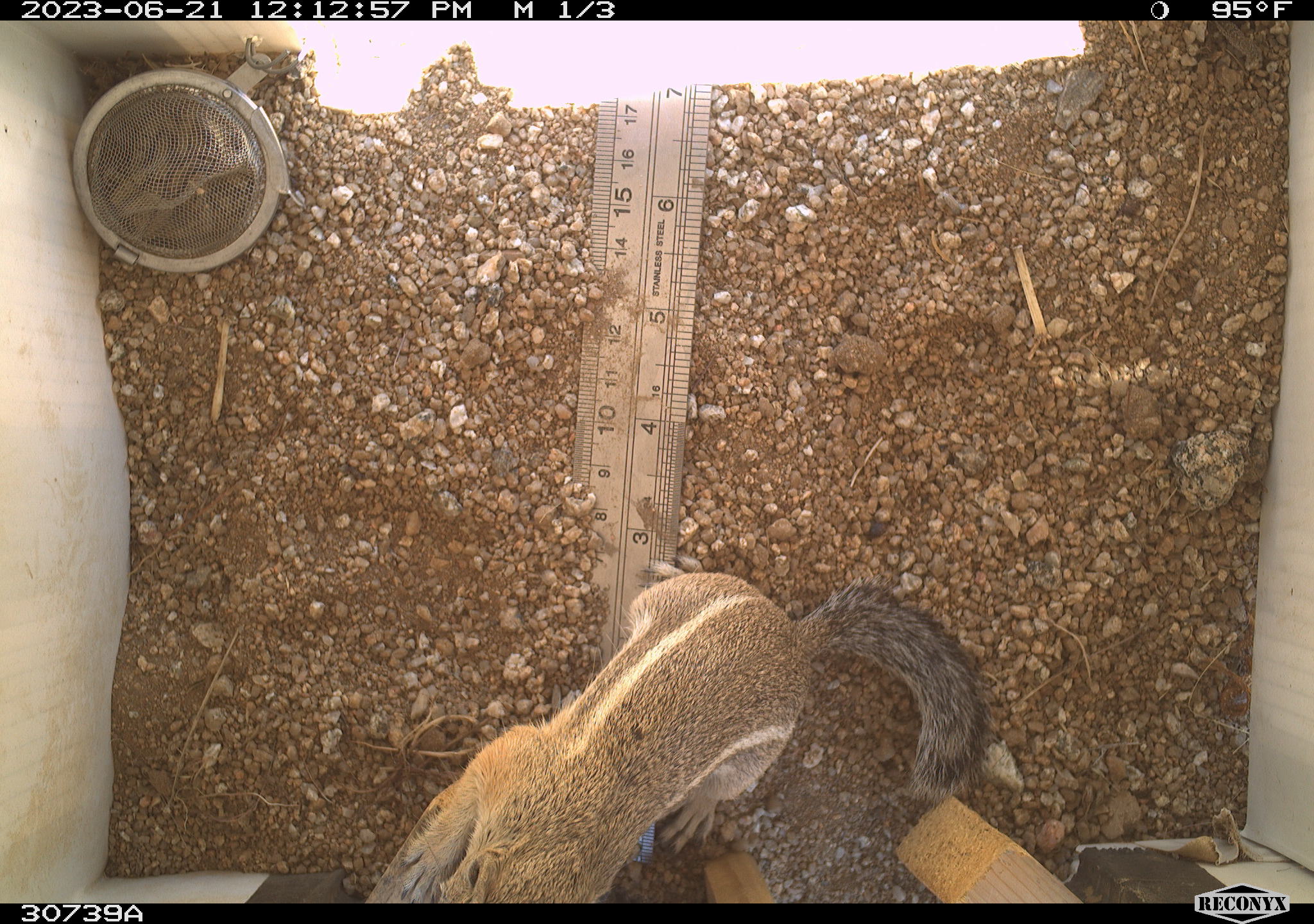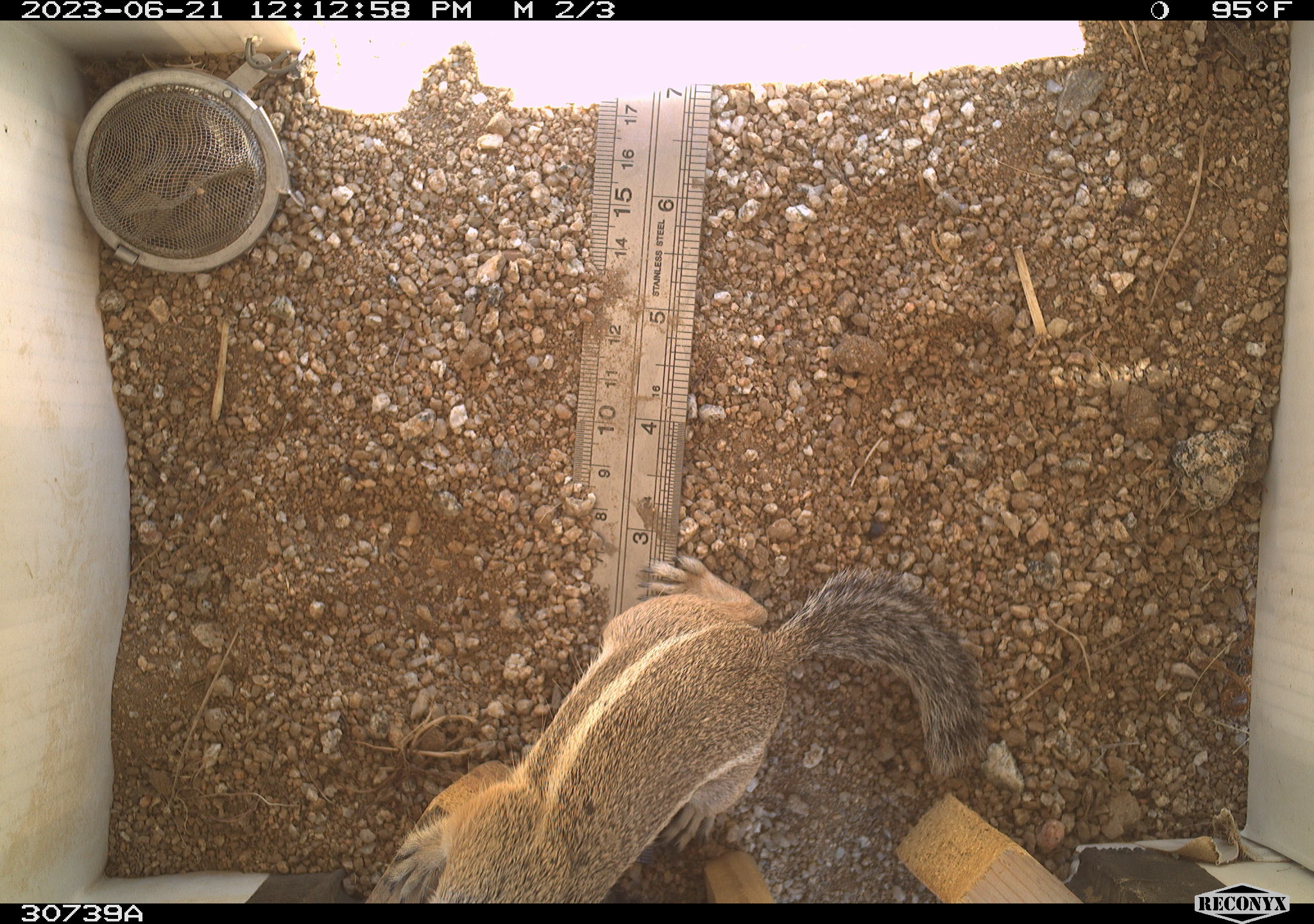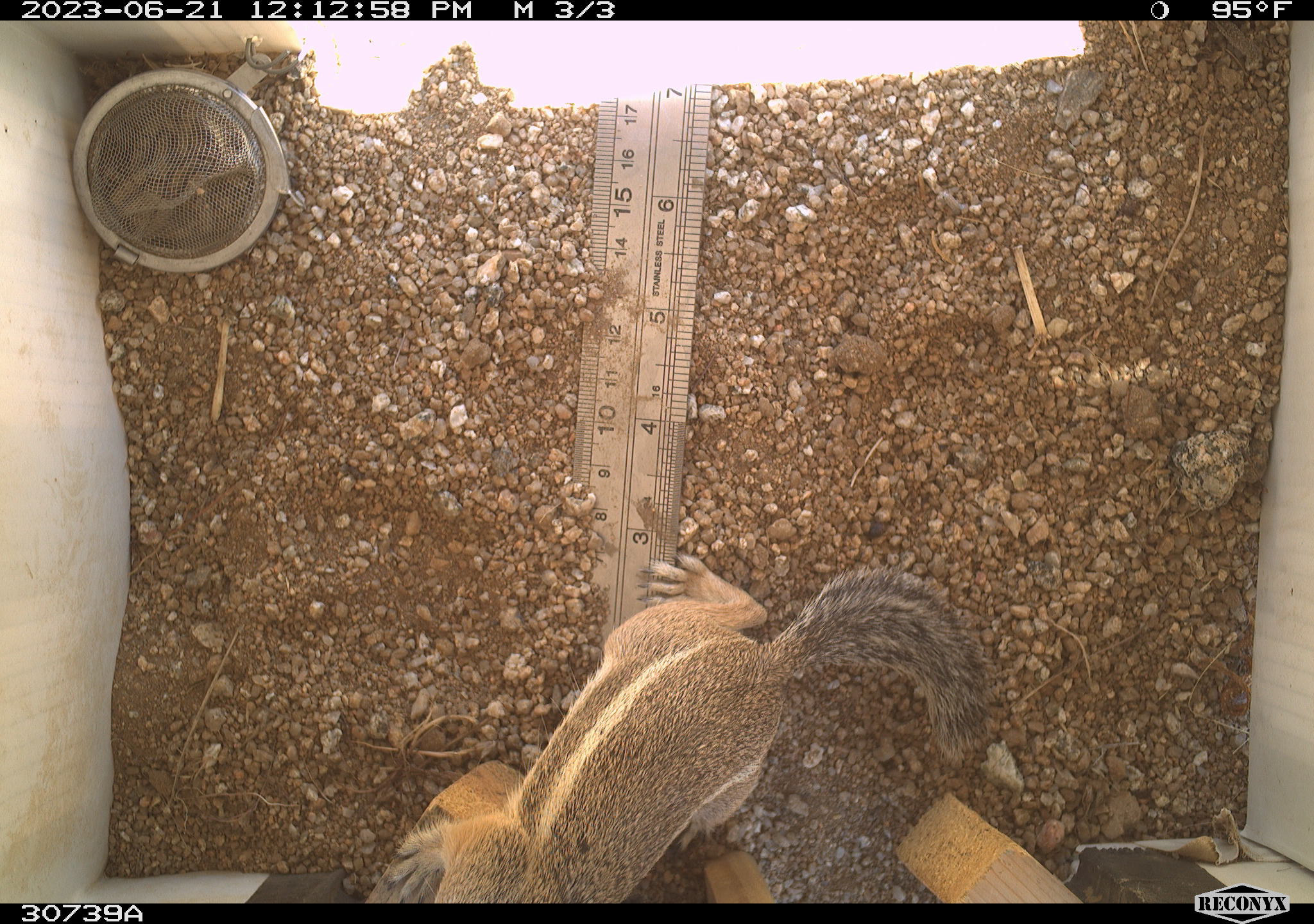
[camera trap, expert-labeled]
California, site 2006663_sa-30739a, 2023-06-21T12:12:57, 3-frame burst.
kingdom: Animalia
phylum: Chordata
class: Mammalia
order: Rodentia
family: Sciuridae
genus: Ammospermophilus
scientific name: Ammospermophilus leucurus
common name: white-tailed antelope squirrel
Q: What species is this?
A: White-tailed antelope squirrel (Ammospermophilus leucurus).